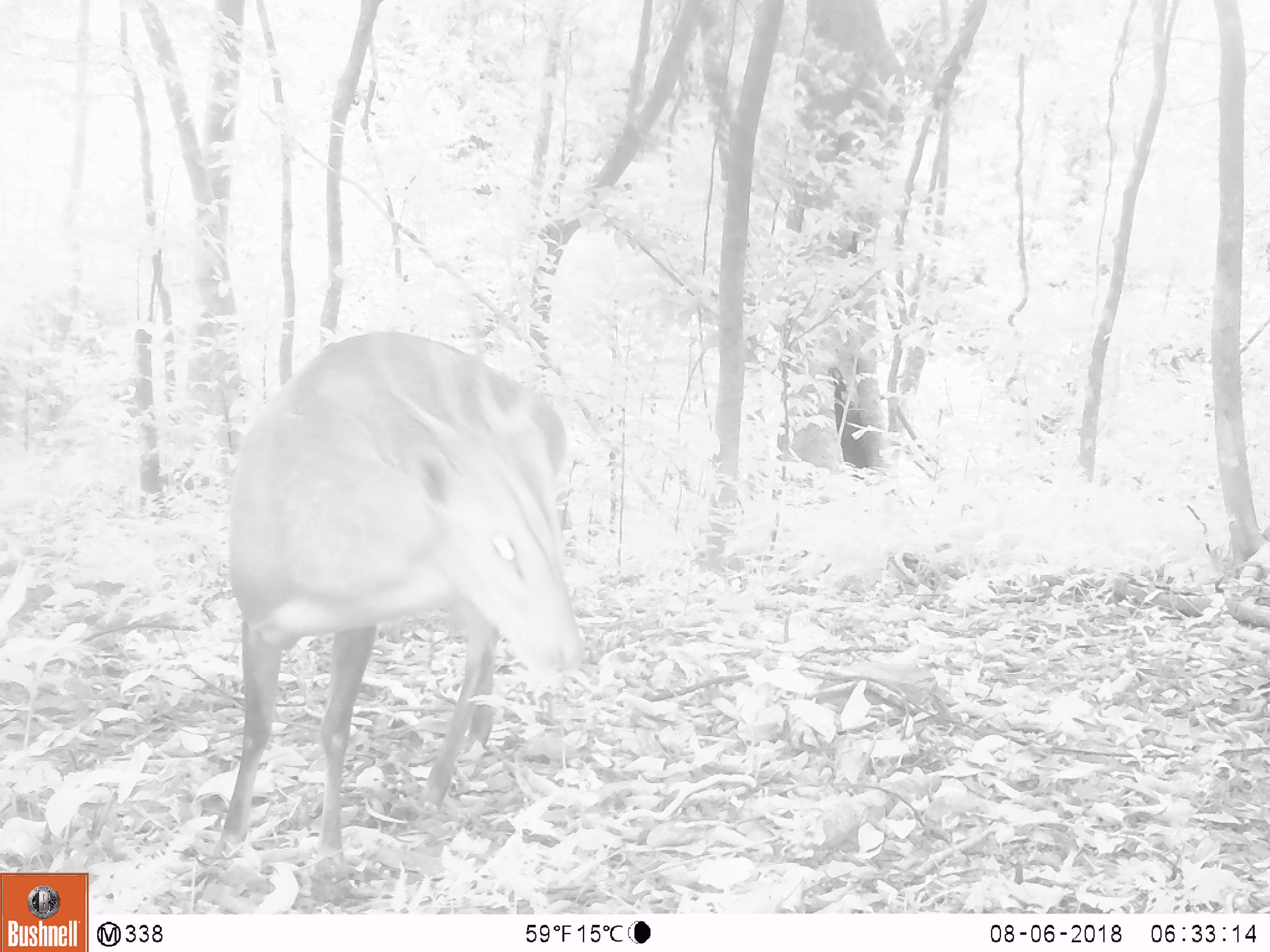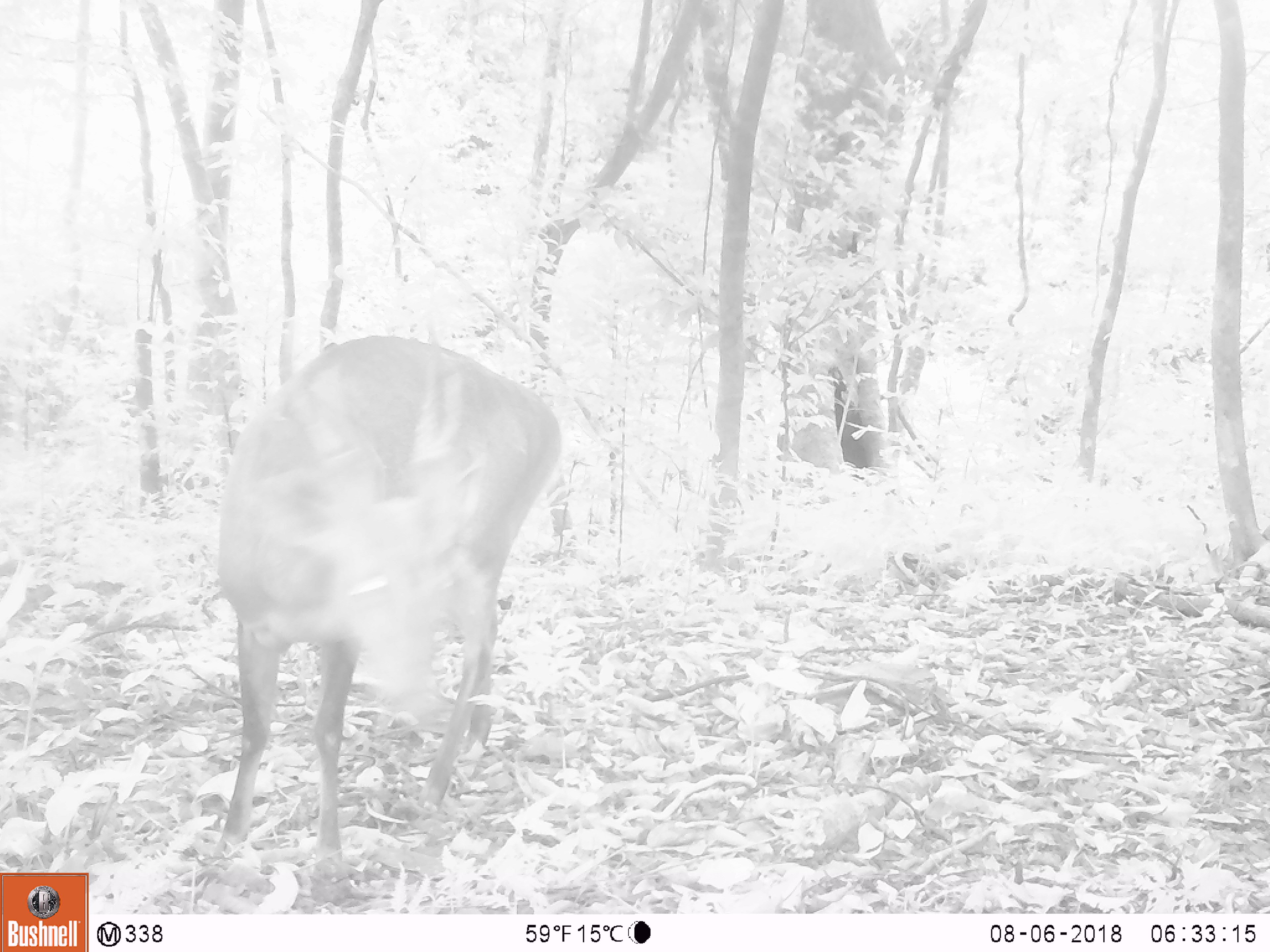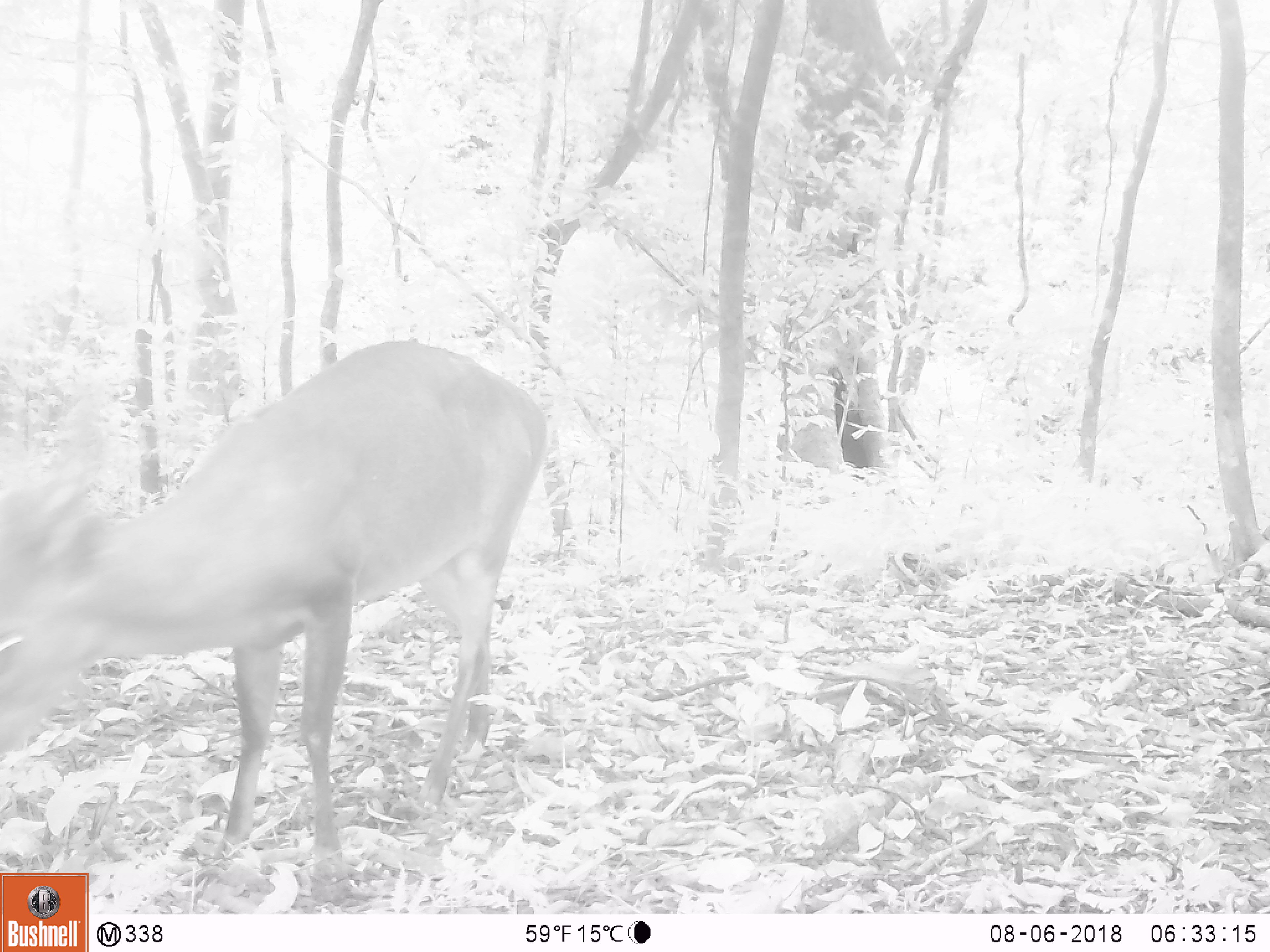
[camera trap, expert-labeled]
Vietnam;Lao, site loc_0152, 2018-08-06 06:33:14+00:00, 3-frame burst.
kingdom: Animalia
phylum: Chordata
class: Mammalia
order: Artiodactyla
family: Cervidae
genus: Muntiacus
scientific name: Muntiacus vuquangensis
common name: large-antlered muntjac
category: large antlered muntjac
Large antlered muntjac (large-antlered muntjac) (Muntiacus vuquangensis). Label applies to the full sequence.